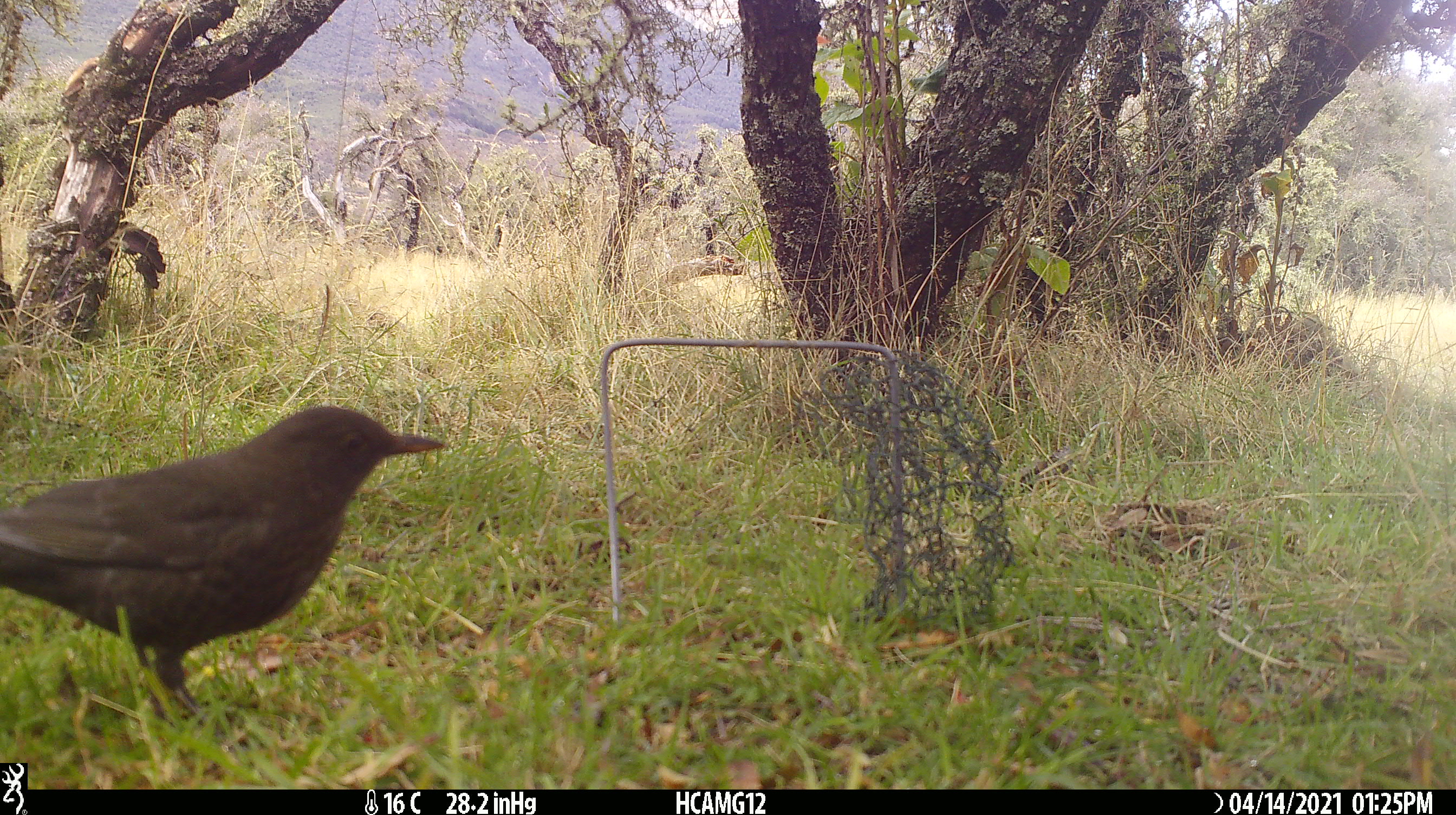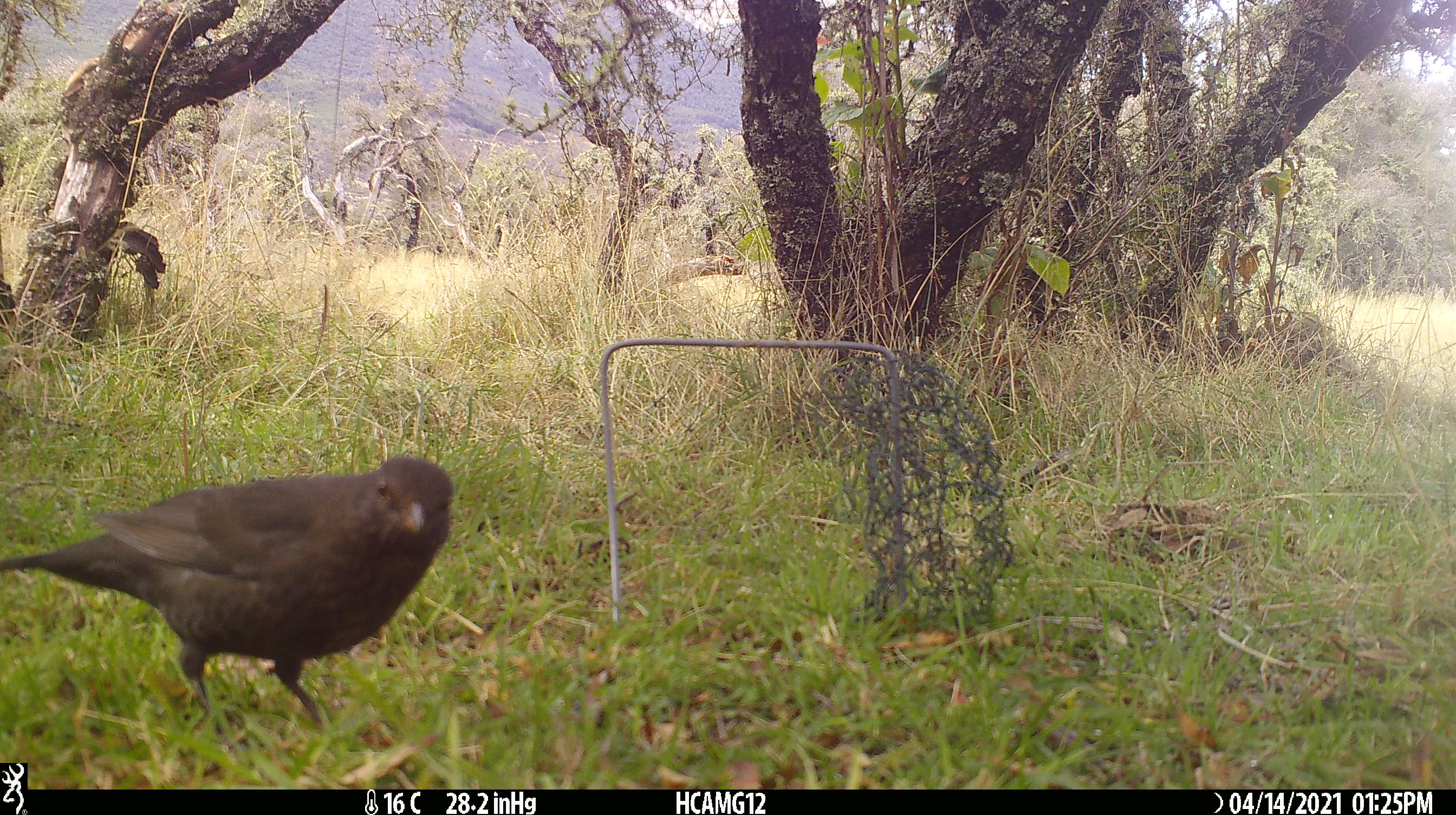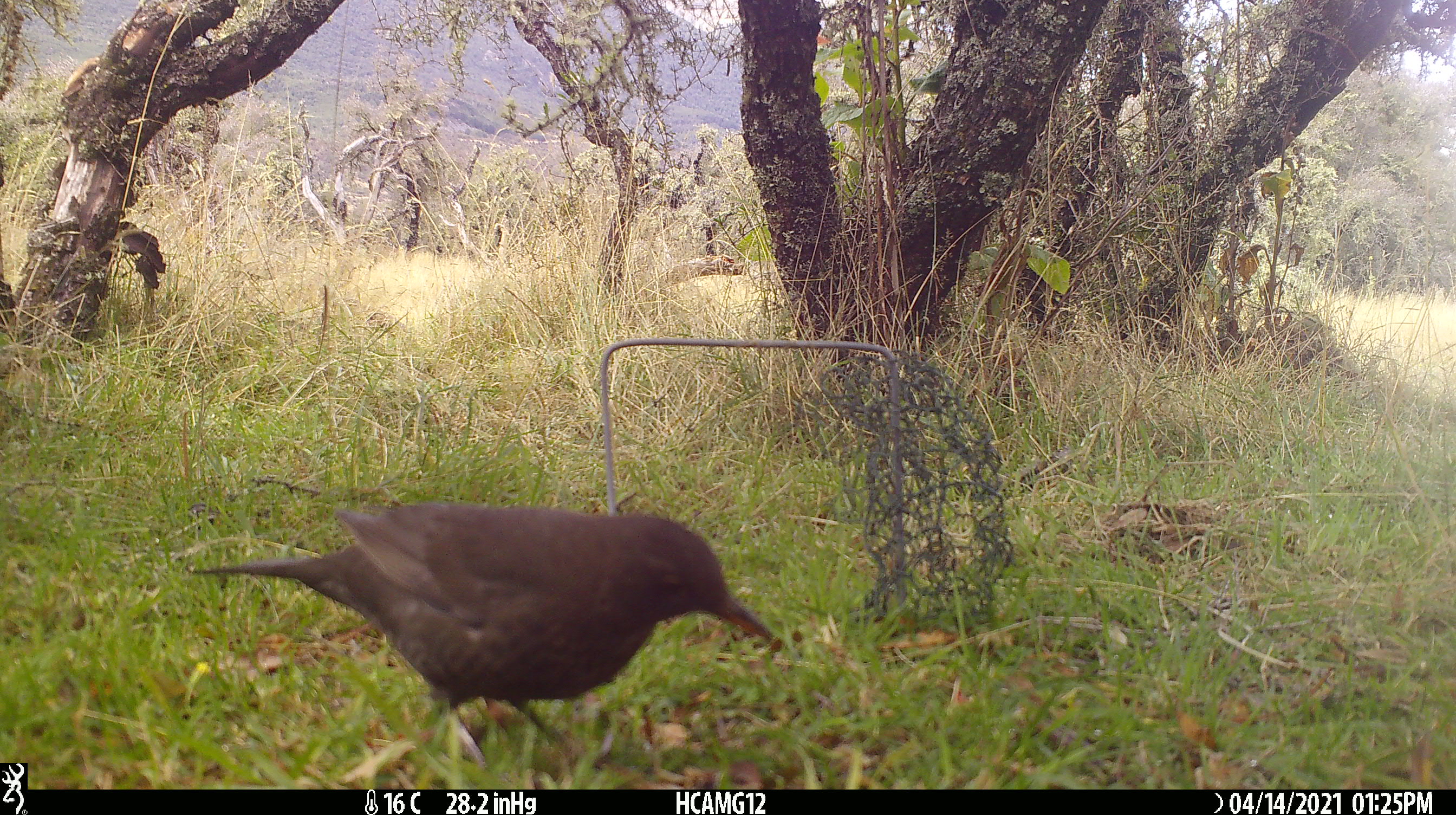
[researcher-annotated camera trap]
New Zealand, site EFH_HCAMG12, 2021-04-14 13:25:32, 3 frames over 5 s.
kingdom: Animalia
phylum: Chordata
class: Aves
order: Passeriformes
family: Turdidae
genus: Turdus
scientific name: Turdus merula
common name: eurasian blackbird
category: blackbird